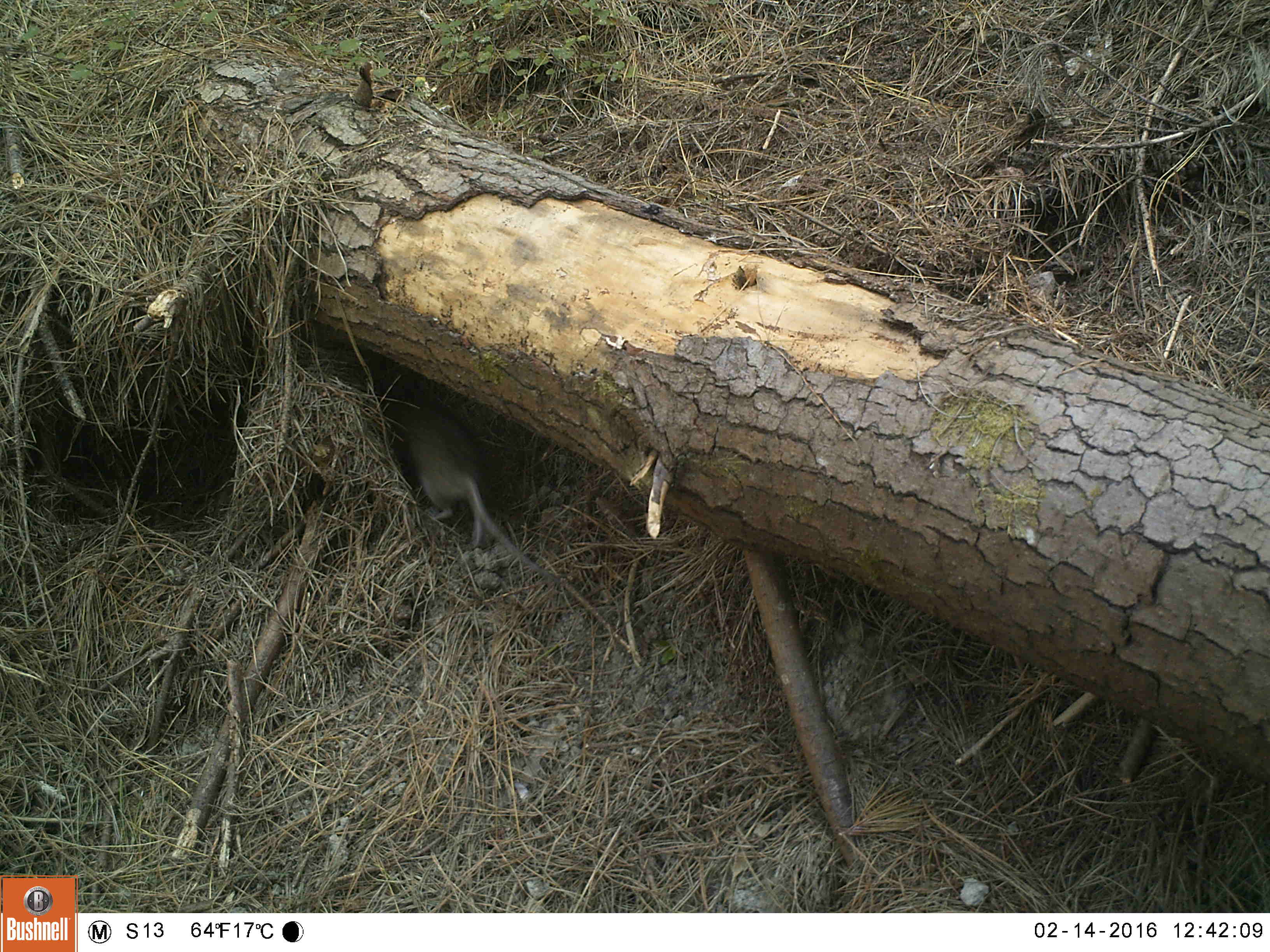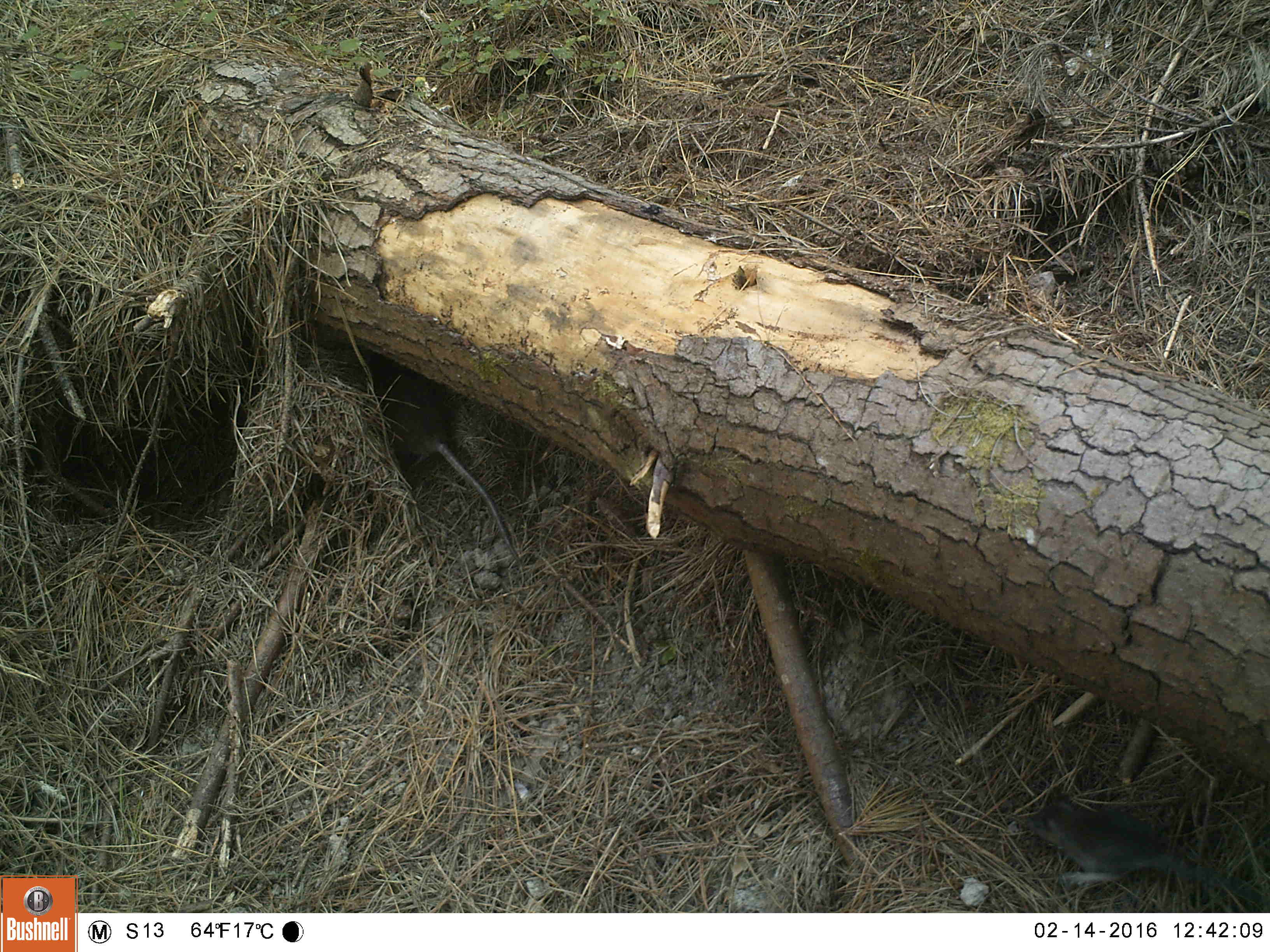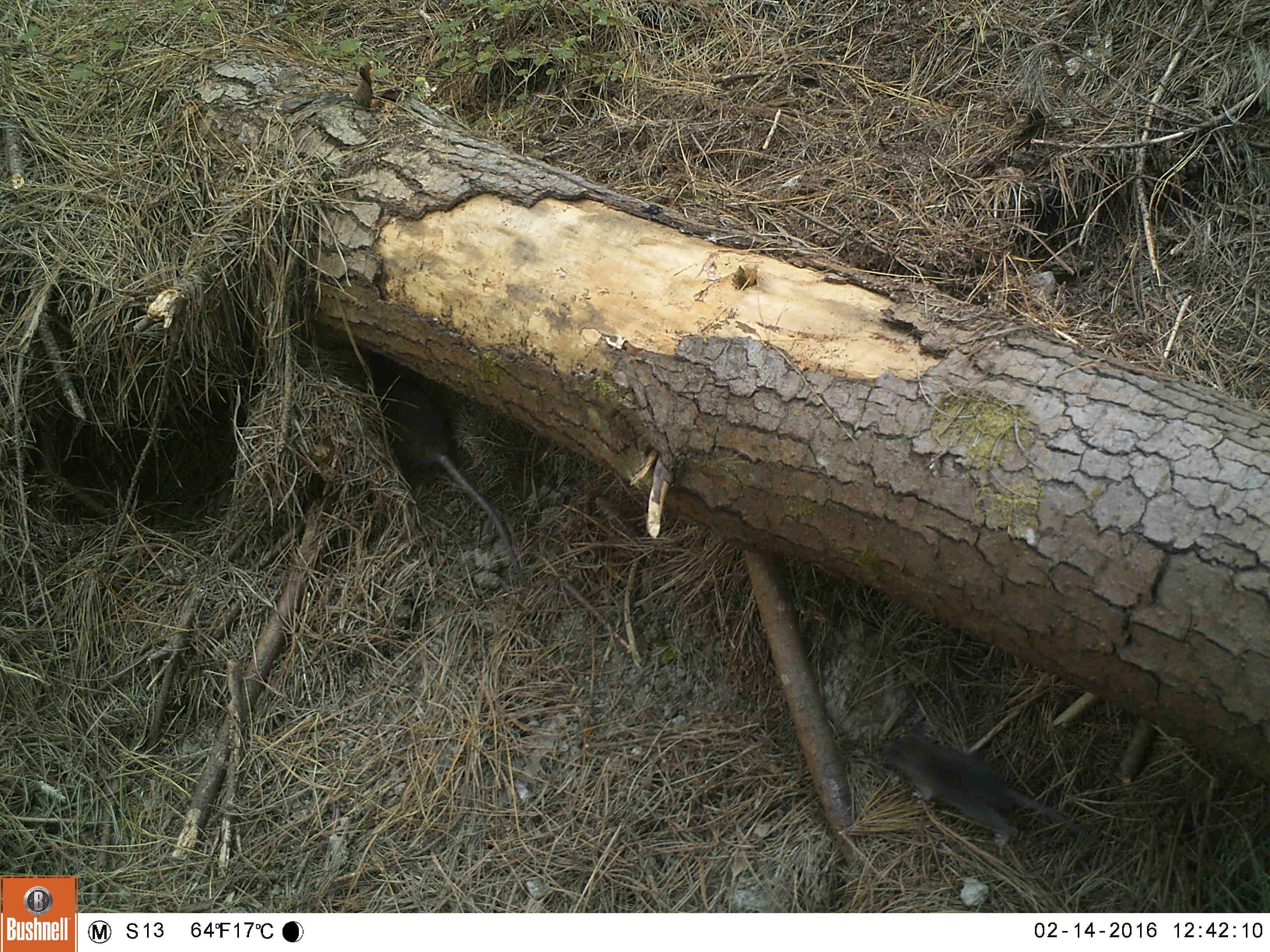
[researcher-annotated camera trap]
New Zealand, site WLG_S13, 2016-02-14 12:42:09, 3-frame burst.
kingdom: Animalia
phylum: Chordata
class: Mammalia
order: Rodentia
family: Muridae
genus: Rattus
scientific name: Rattus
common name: rat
Rat (Rattus).